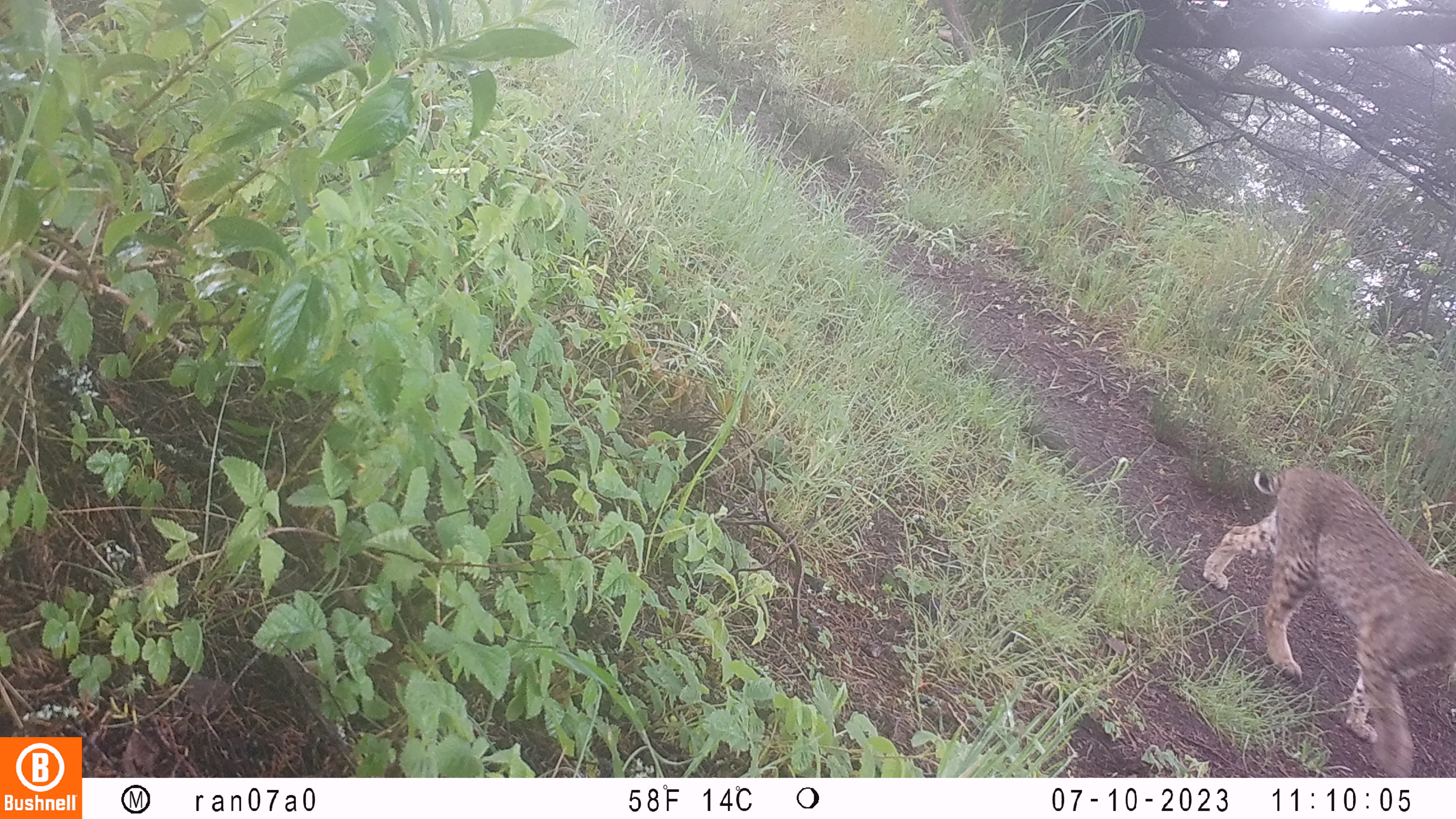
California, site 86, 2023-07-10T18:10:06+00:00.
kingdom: Animalia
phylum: Chordata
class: Mammalia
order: Carnivora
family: Felidae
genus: Lynx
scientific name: Lynx rufus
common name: bobcat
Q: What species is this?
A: Bobcat (Lynx rufus).